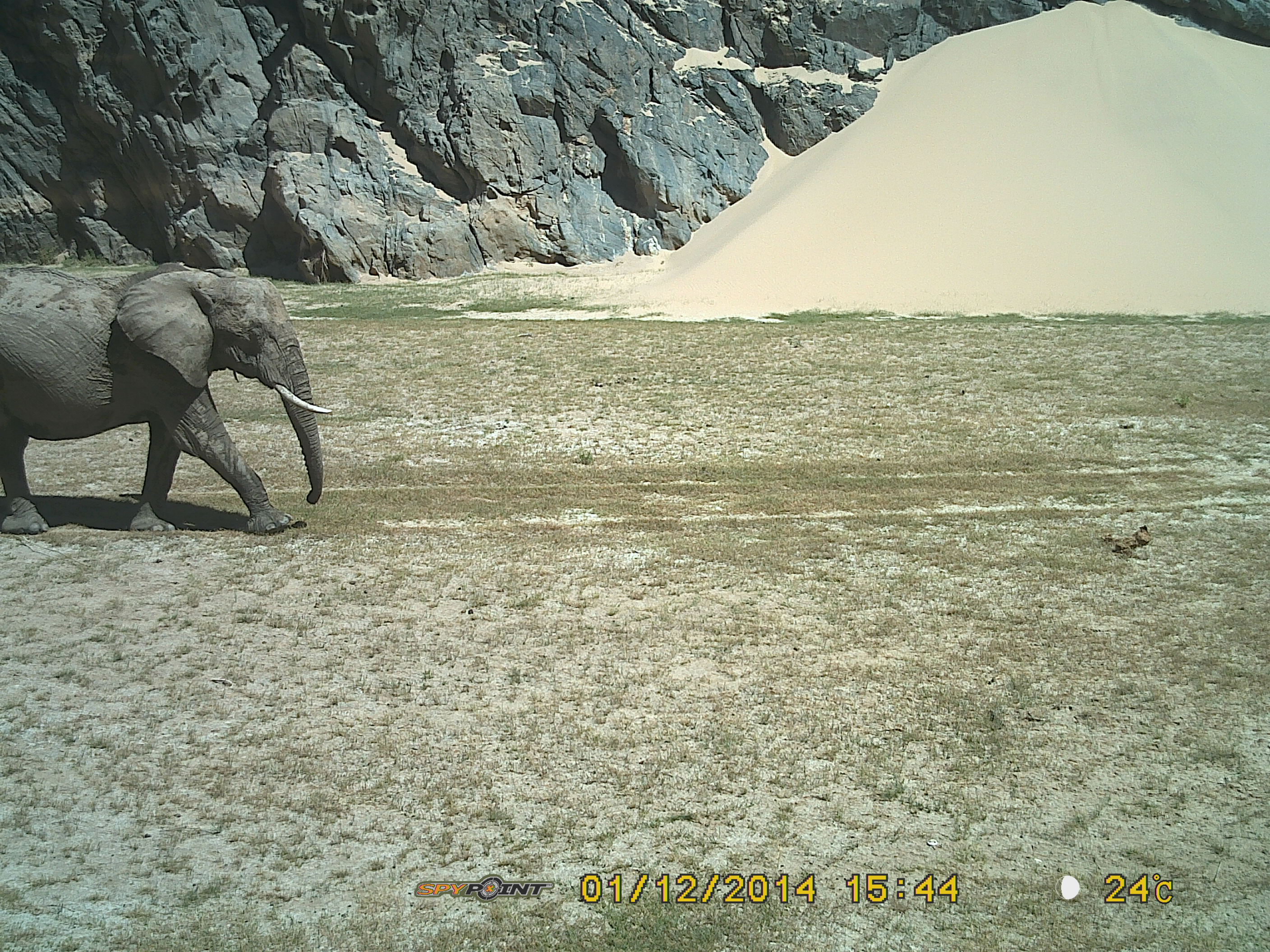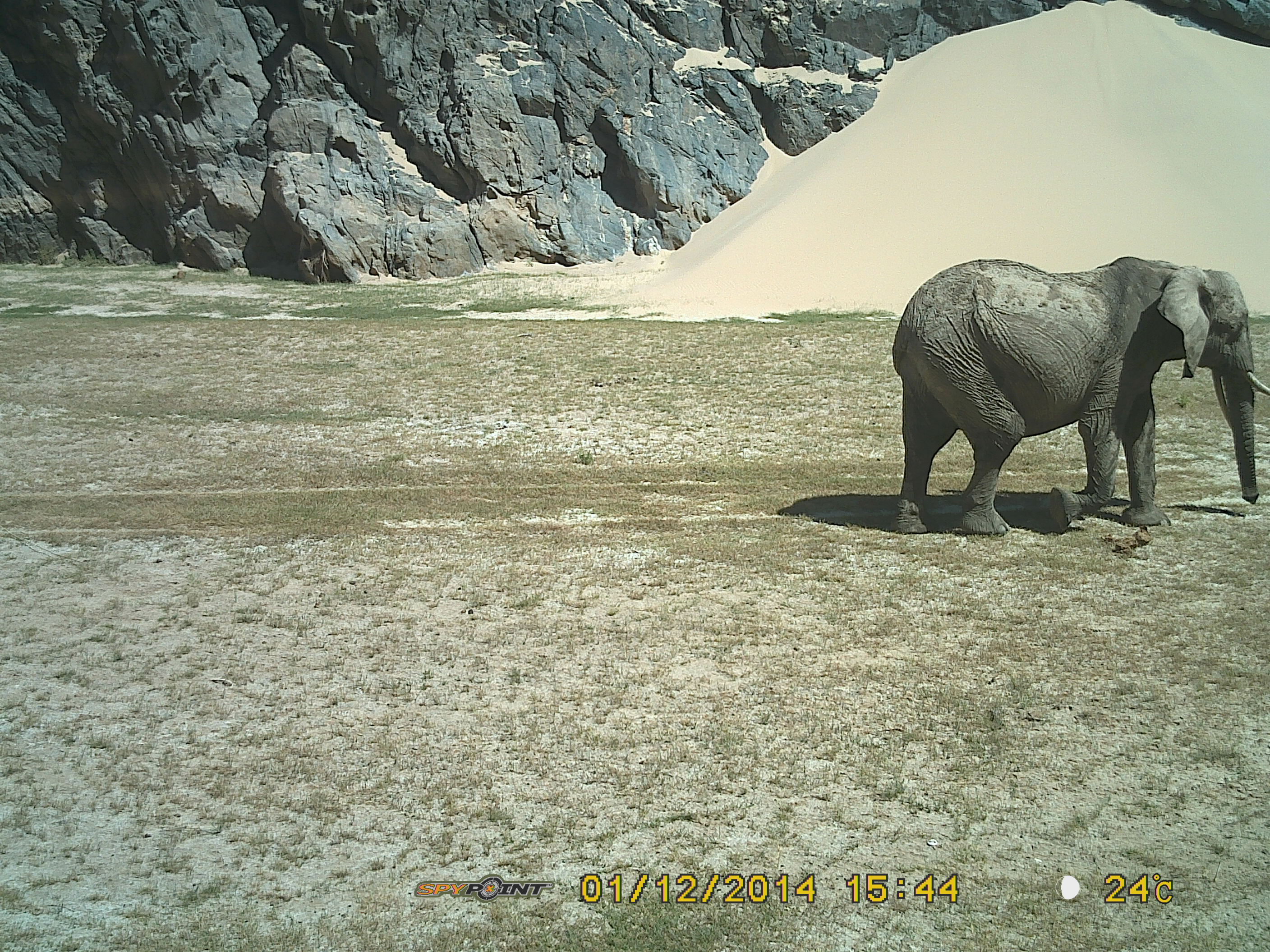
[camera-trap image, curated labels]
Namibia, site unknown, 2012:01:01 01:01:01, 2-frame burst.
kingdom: Animalia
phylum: Chordata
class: Mammalia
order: Proboscidea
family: Elephantidae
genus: Loxodonta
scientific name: Loxodonta africana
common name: african elephant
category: loxodanta africana